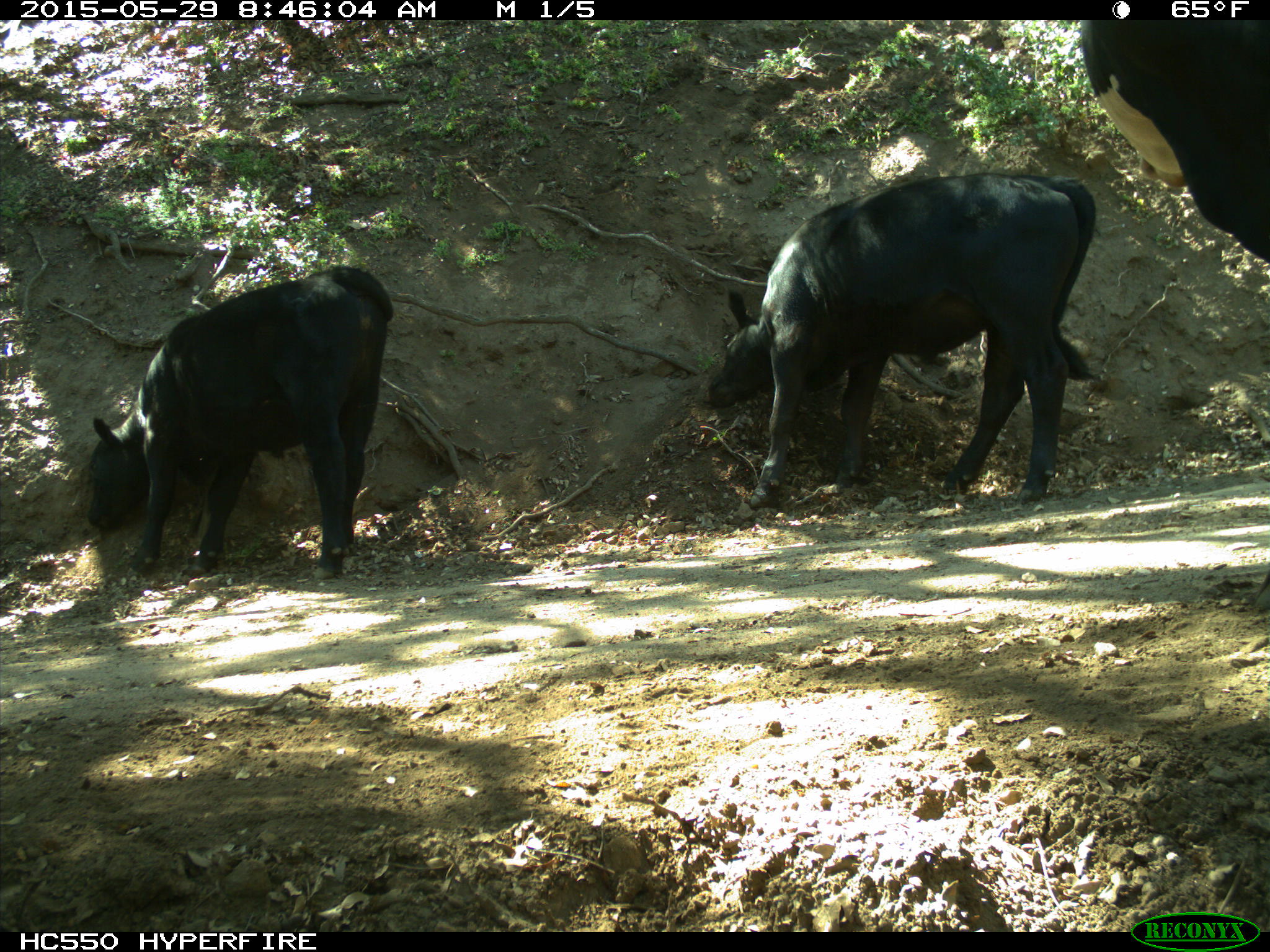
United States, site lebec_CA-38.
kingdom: Animalia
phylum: Chordata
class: Mammalia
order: Artiodactyla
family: Bovidae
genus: Bos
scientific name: Bos taurus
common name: domestic cow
Bos taurus (domestic cow).